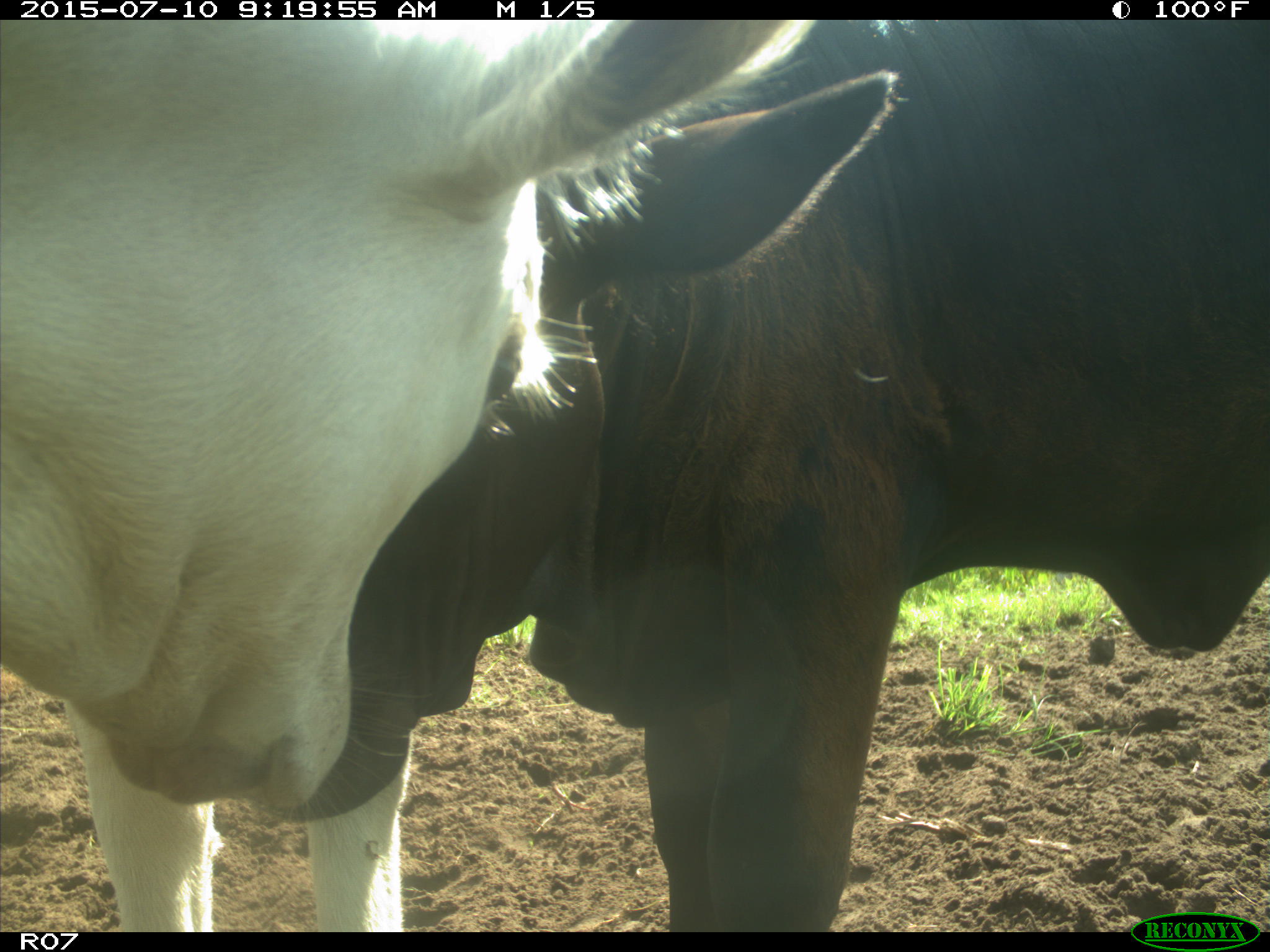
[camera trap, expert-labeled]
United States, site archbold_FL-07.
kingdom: Animalia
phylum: Chordata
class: Mammalia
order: Artiodactyla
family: Bovidae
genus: Bos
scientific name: Bos taurus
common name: domestic cow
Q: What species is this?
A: Bos taurus (domestic cow).